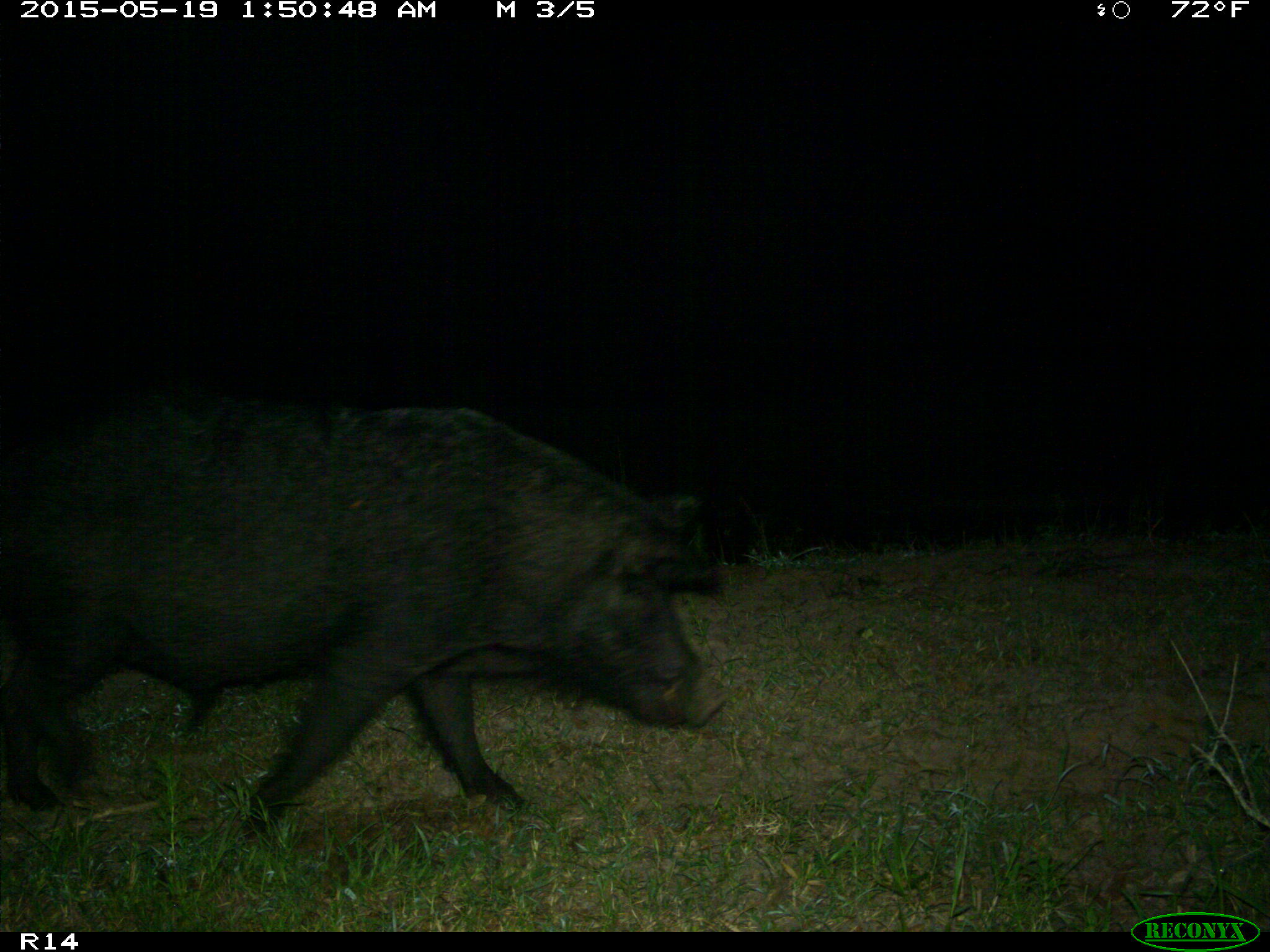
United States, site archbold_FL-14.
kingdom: Animalia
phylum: Chordata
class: Mammalia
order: Artiodactyla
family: Suidae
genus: Sus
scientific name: Sus scrofa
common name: wild boar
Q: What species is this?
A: Sus scrofa (wild boar).